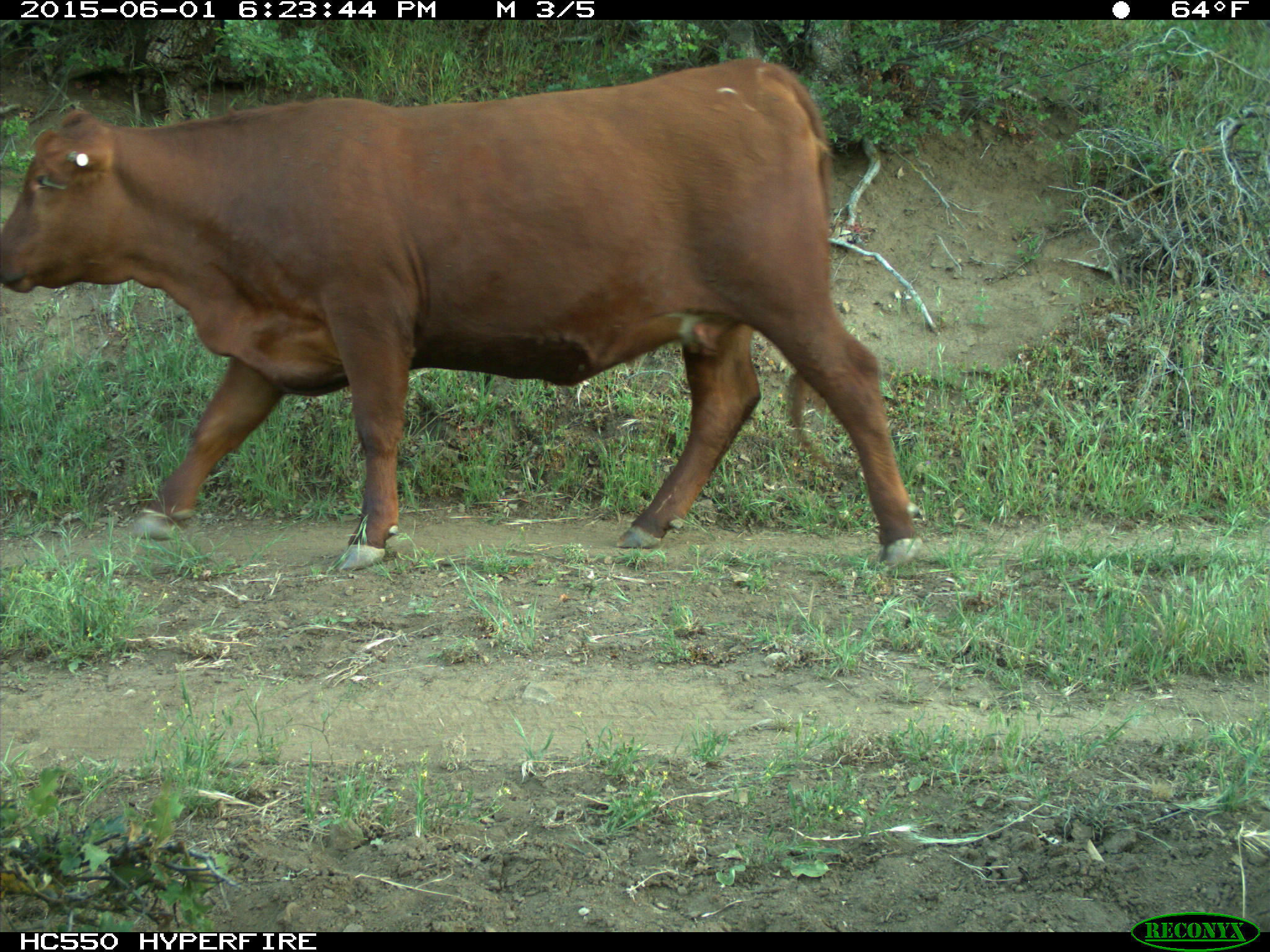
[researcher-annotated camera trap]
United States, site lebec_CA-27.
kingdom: Animalia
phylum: Chordata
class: Mammalia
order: Artiodactyla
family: Bovidae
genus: Bos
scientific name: Bos taurus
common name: domestic cow